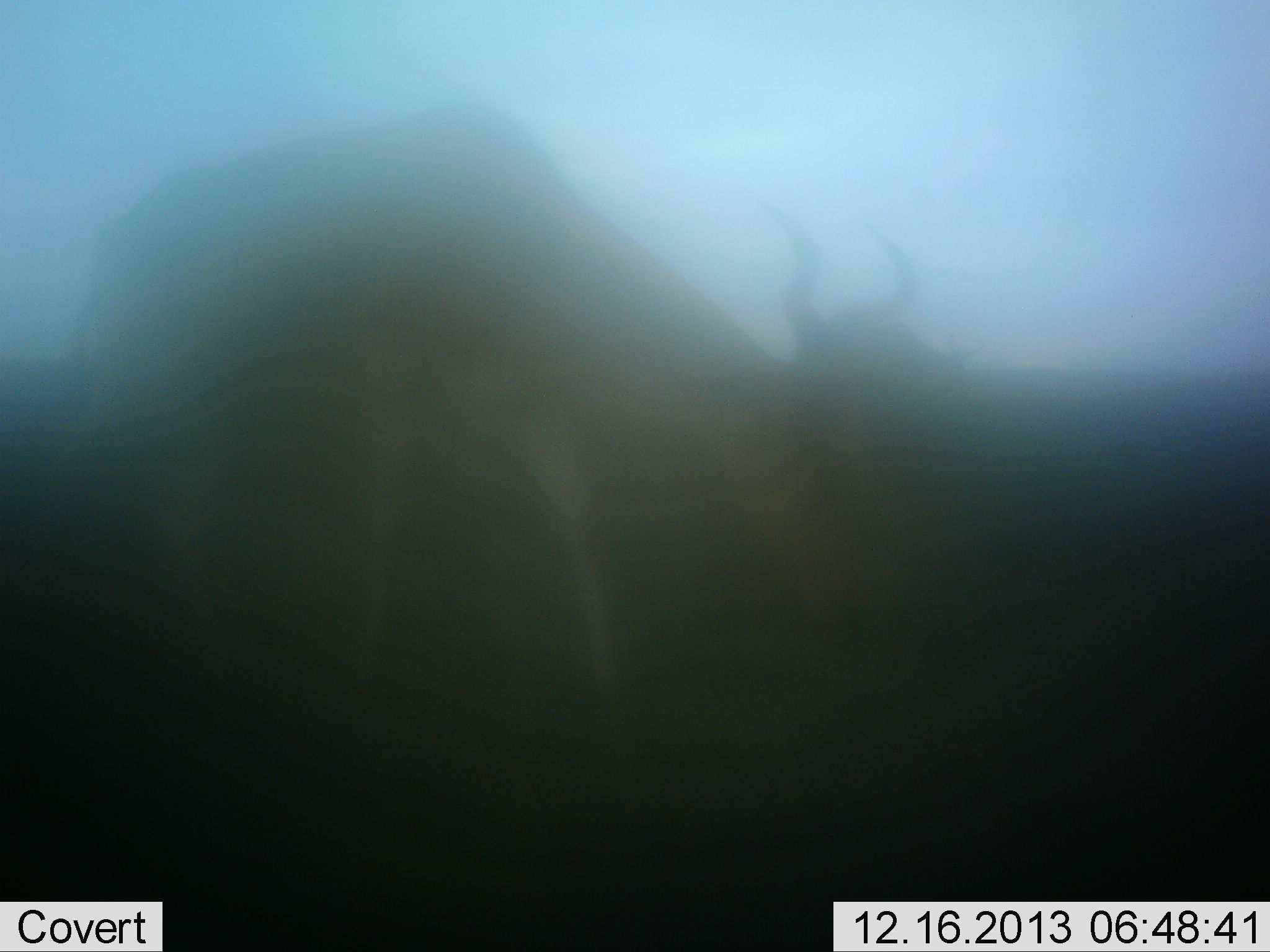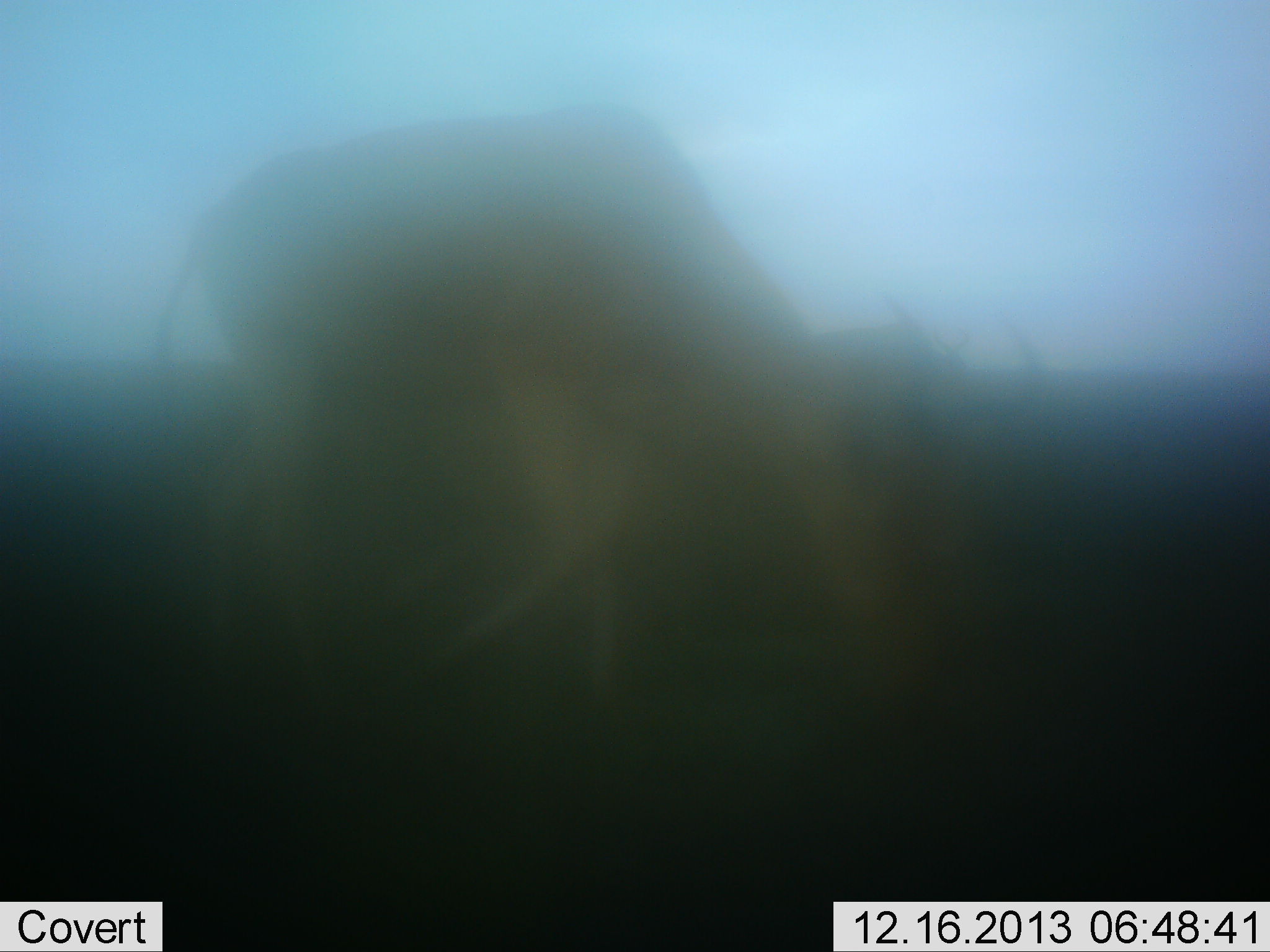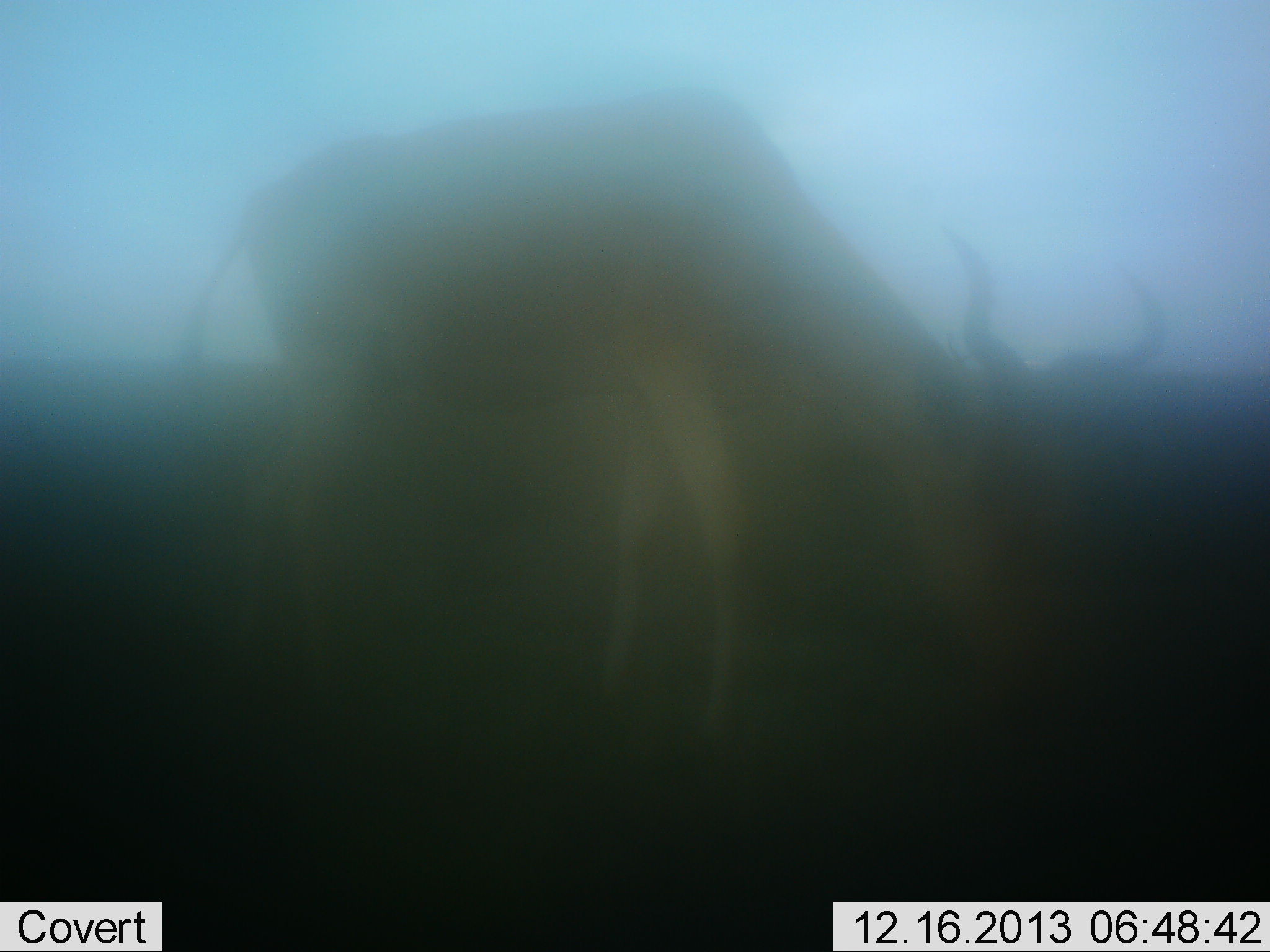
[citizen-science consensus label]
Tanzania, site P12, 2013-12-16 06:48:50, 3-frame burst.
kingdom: Animalia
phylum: Chordata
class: Mammalia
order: Artiodactyla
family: Bovidae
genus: Alcelaphus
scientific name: Alcelaphus buselaphus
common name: hartebeest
Hartebeest (Alcelaphus buselaphus), count 1. Behavior (volunteer vote fractions): standing 20%, resting 0%, moving 30%, interacting 0%. Young present (vote fraction): 0%. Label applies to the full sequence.